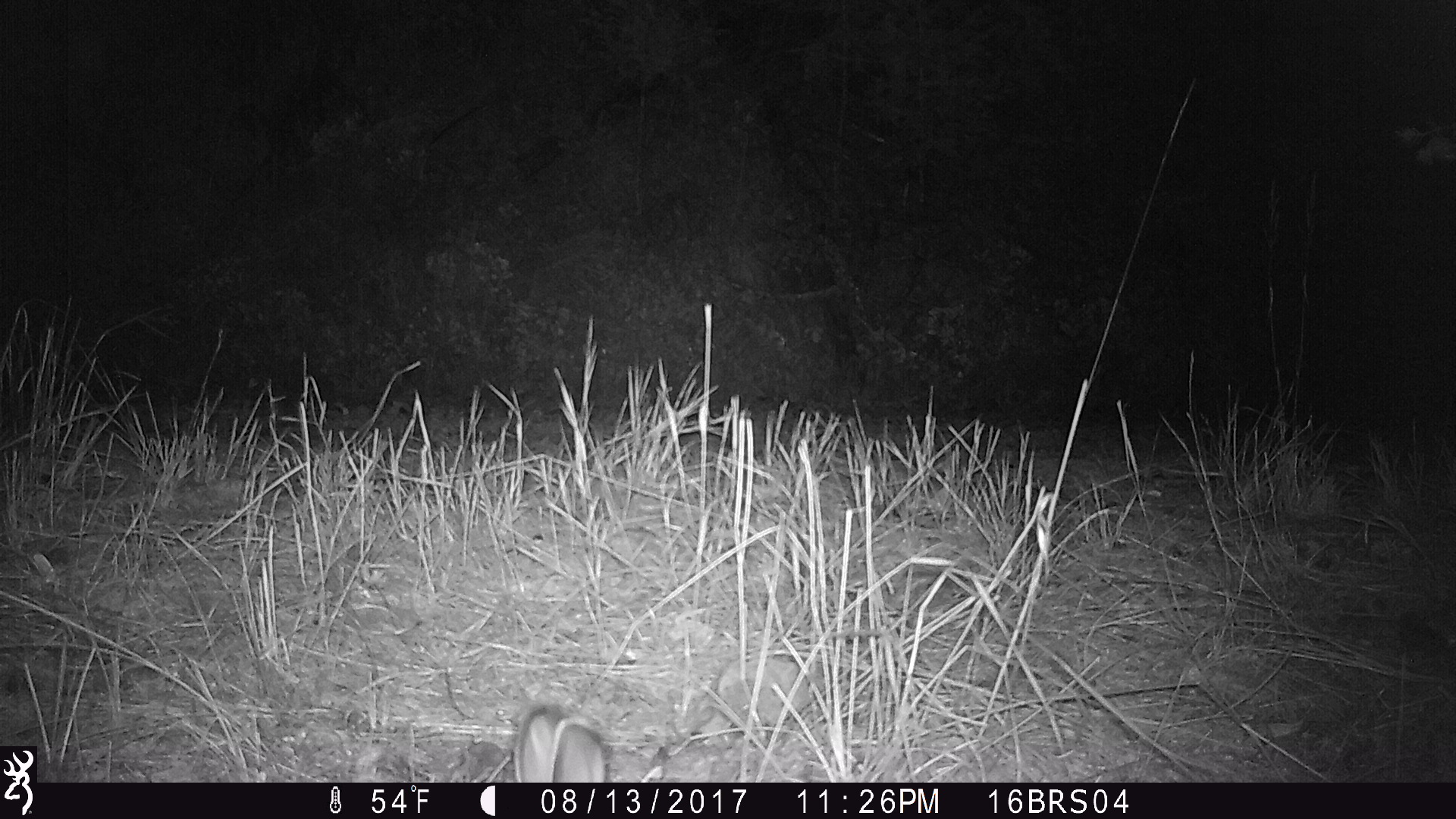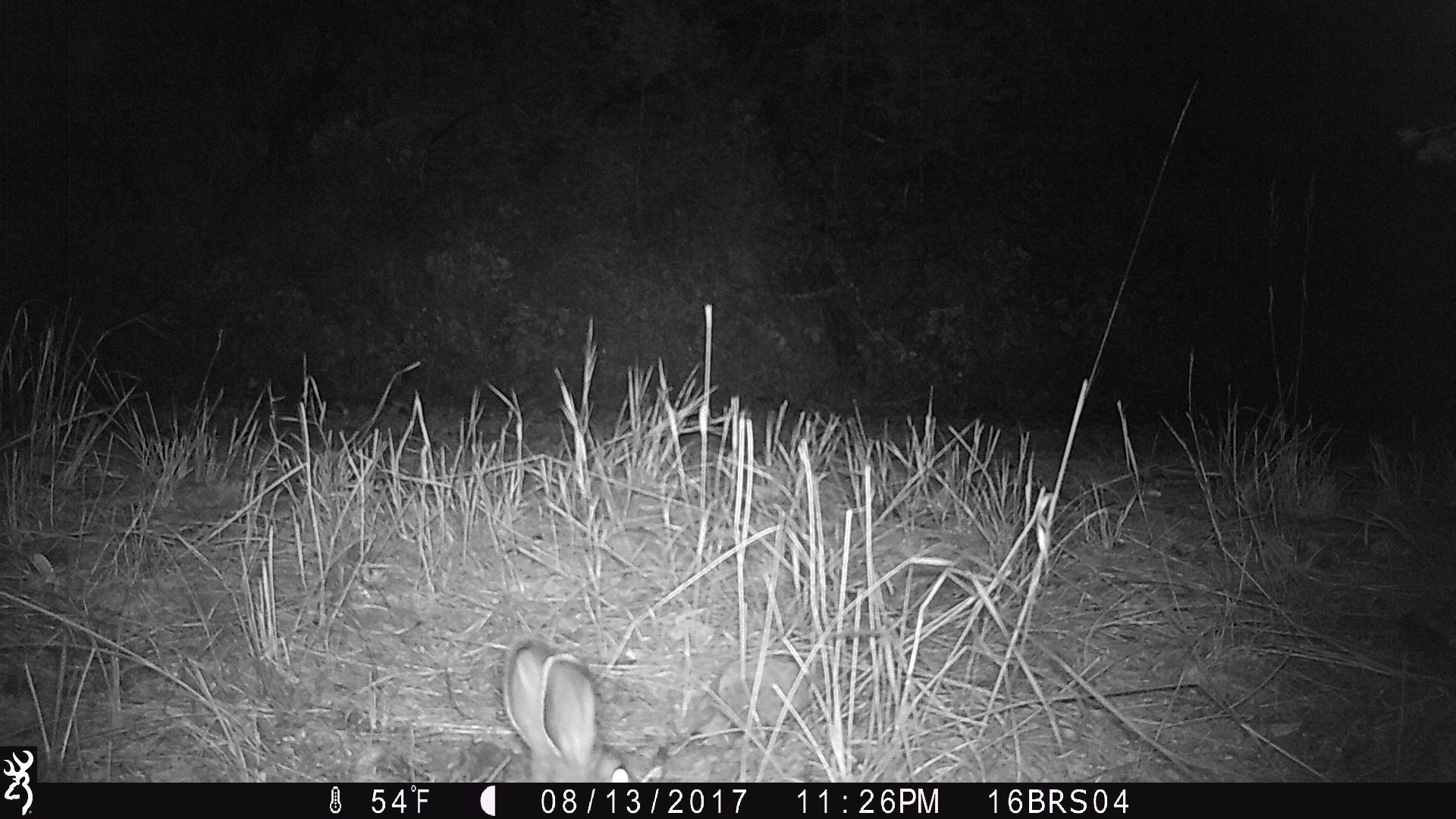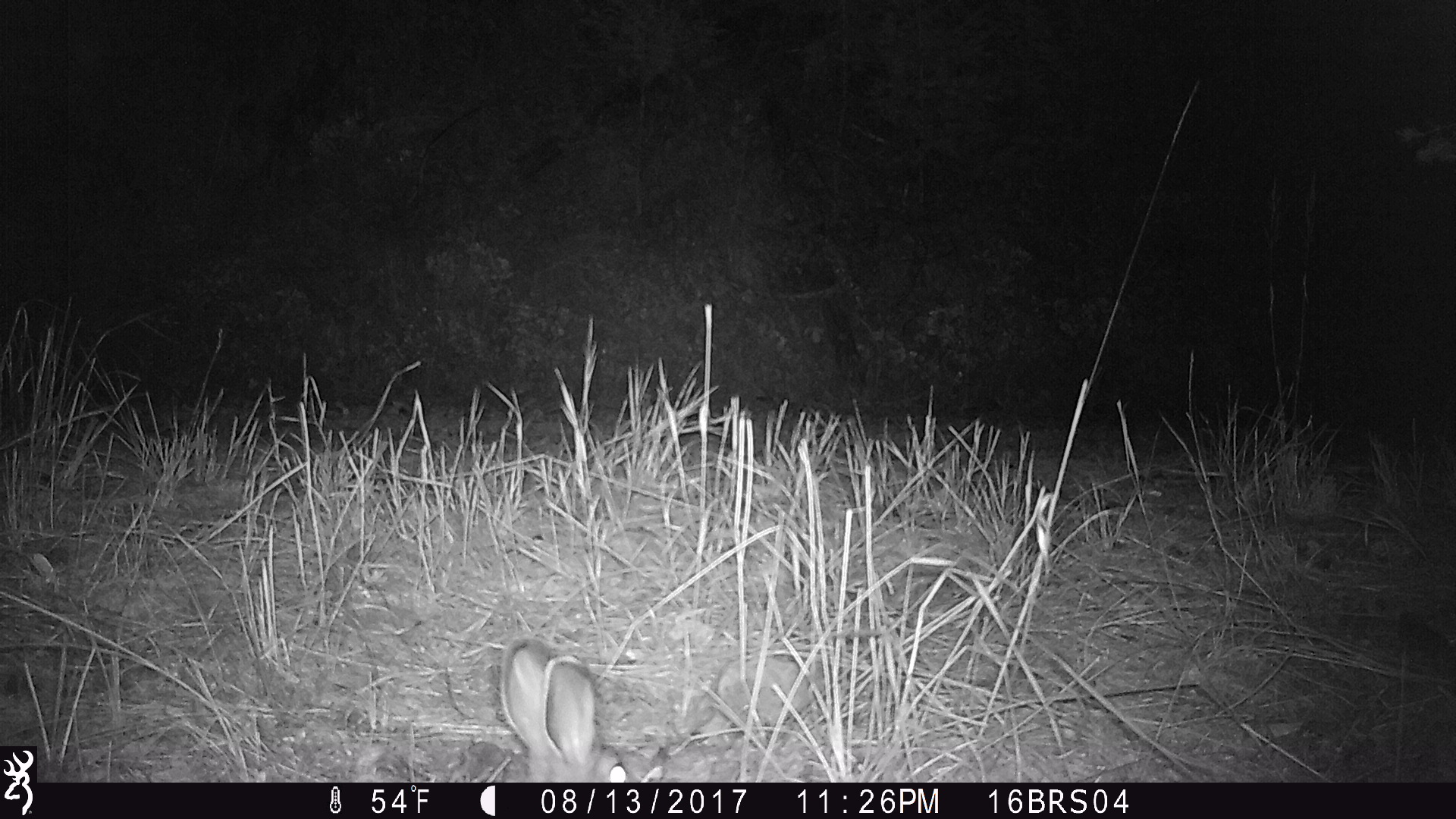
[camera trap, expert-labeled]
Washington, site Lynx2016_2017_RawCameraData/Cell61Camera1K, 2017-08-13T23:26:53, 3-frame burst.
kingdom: Animalia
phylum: Chordata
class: Mammalia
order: Lagomorpha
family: Leporidae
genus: Lepus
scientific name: Lepus americanus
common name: snowshoe hare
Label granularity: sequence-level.